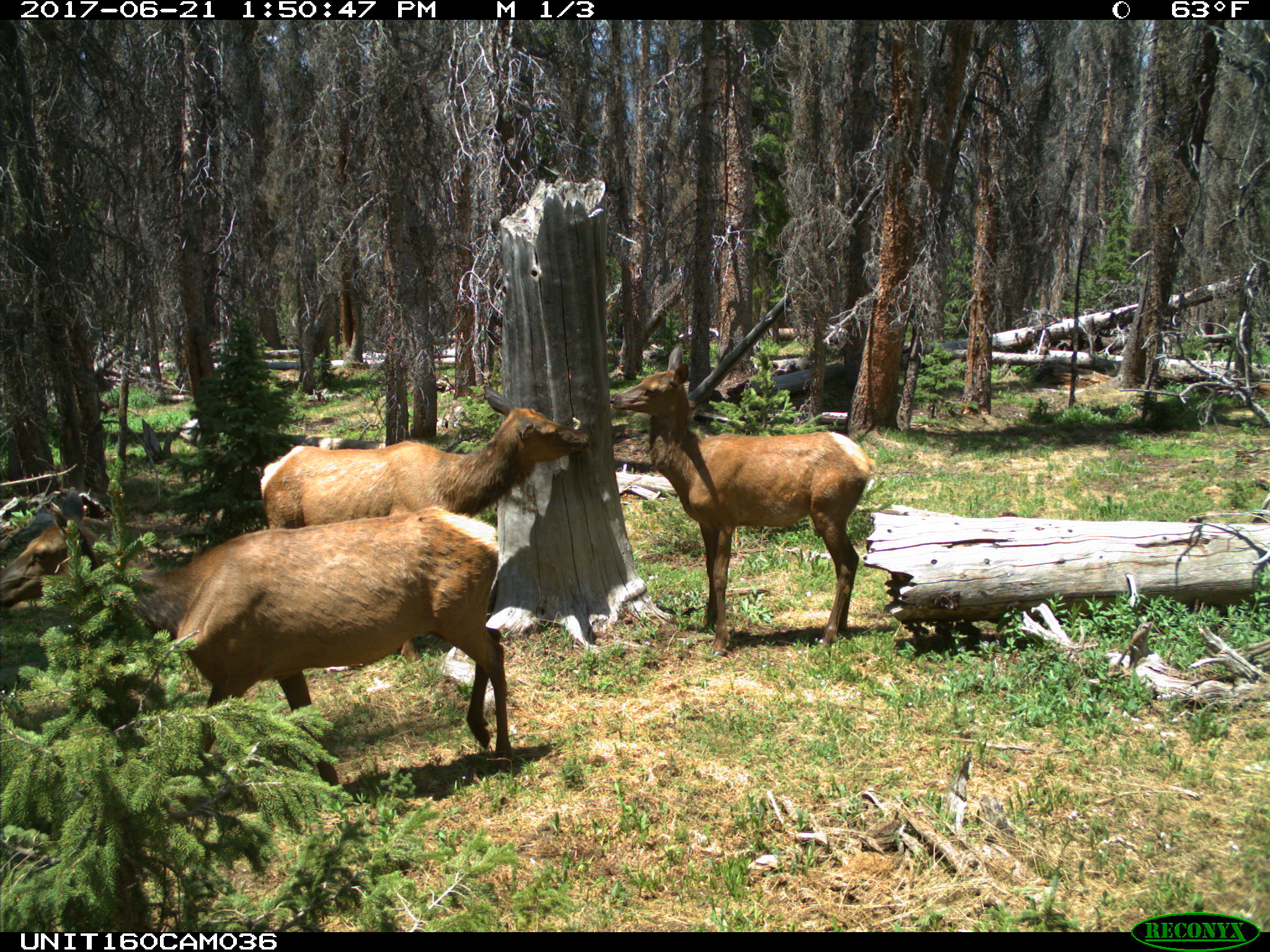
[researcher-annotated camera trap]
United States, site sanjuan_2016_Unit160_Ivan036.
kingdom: Animalia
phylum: Chordata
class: Mammalia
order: Artiodactyla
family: Cervidae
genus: Cervus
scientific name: Cervus elaphus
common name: red deer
Cervus elaphus (red deer).